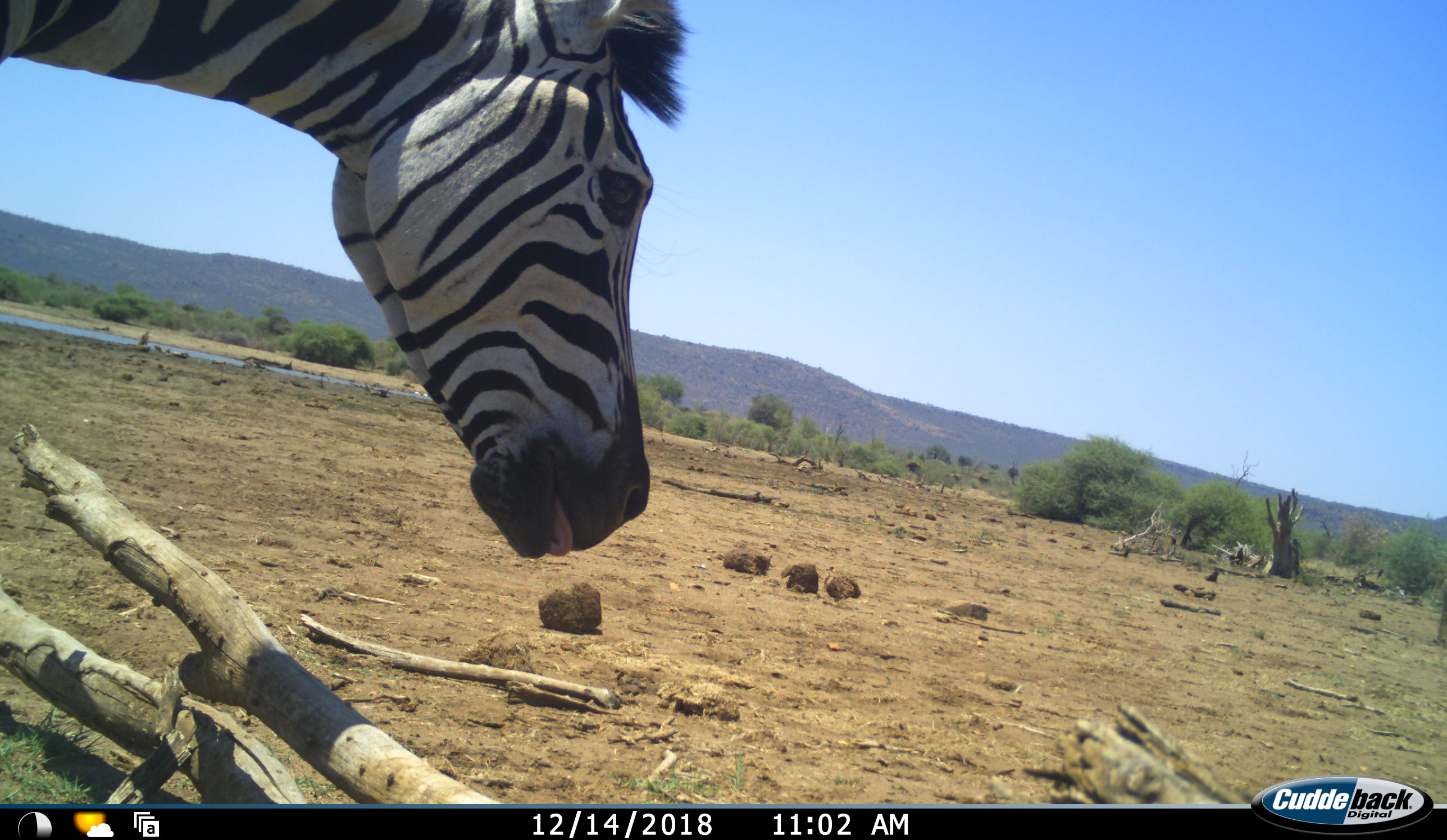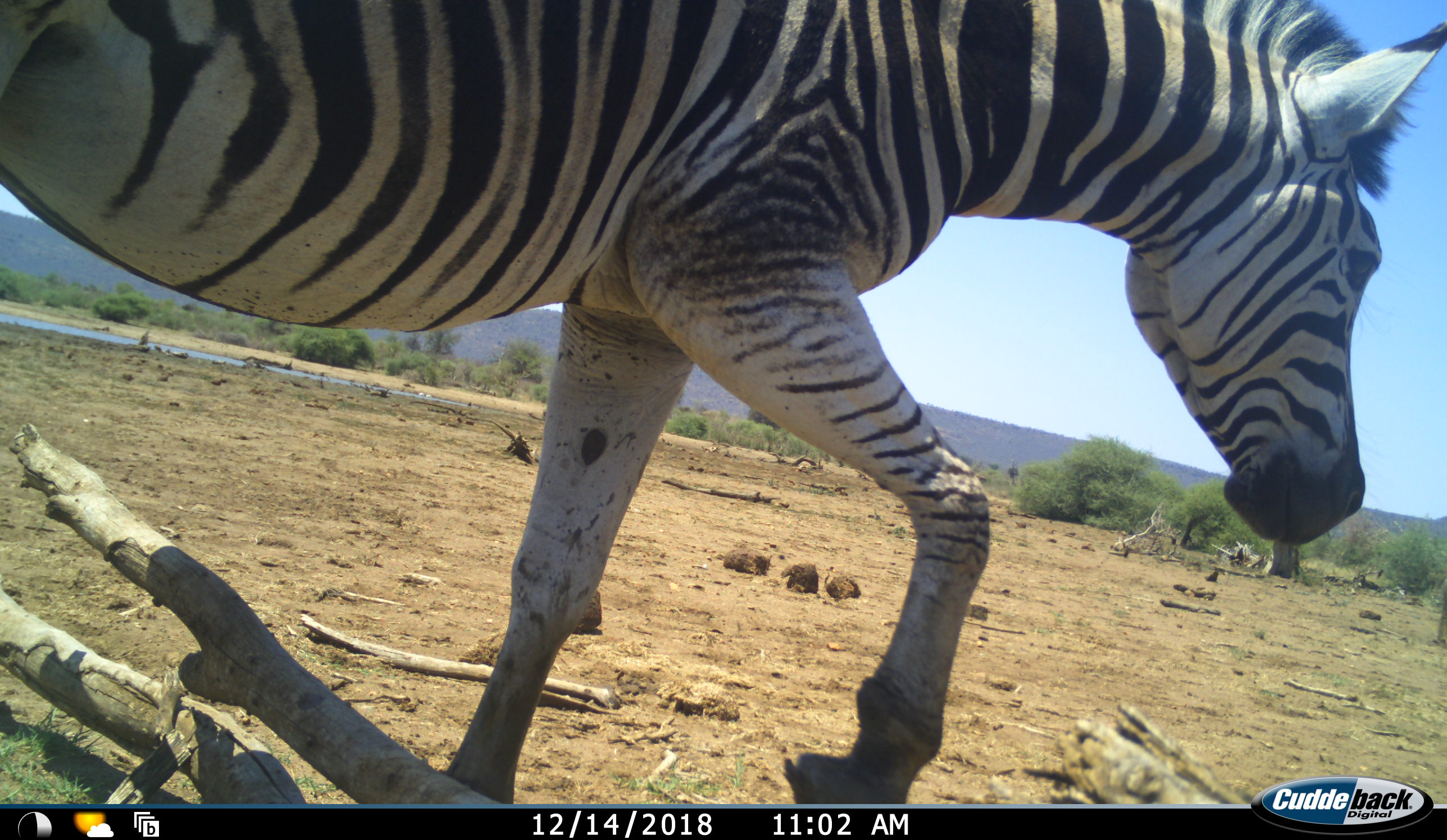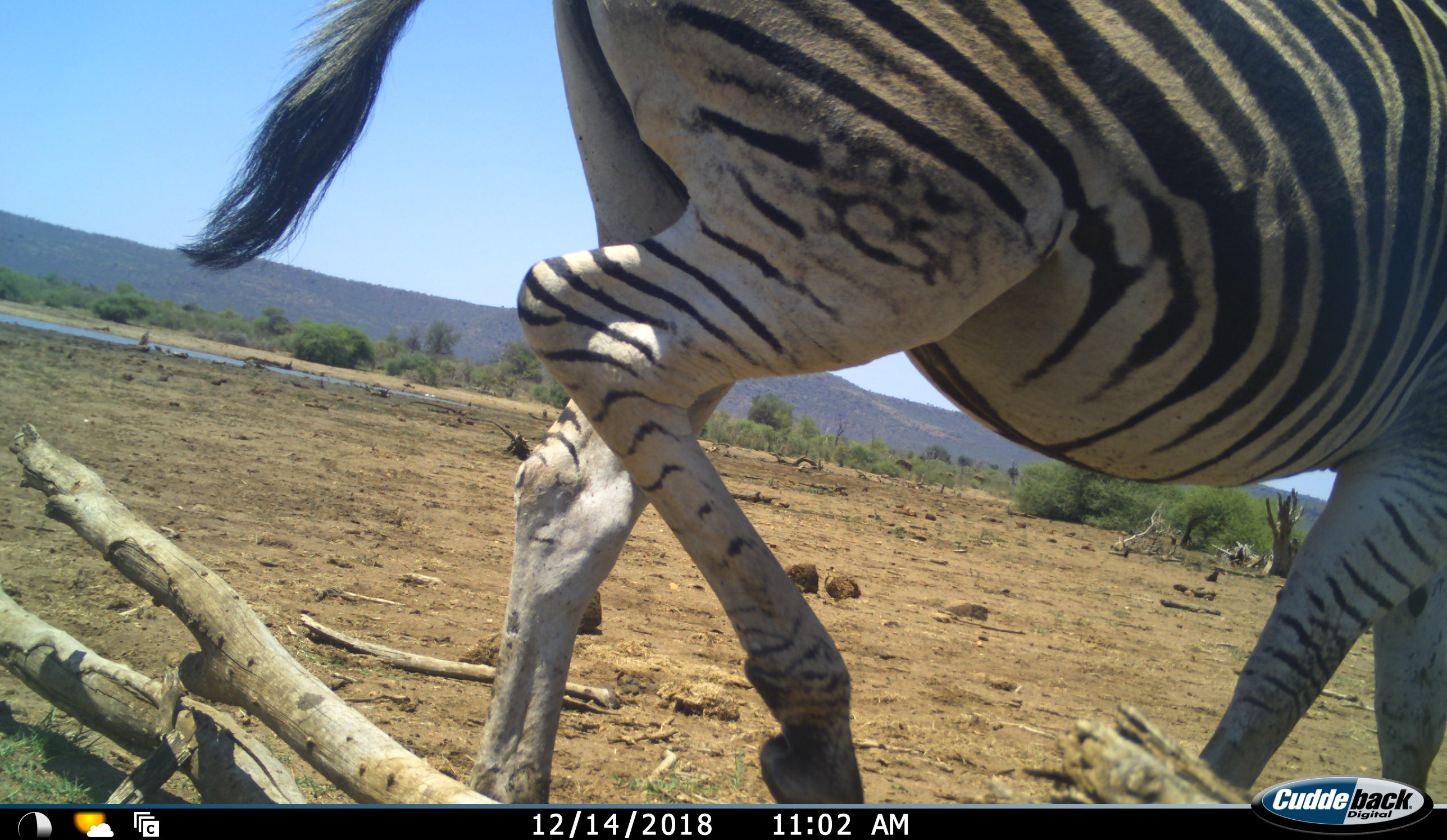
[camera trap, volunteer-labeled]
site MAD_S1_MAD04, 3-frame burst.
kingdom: Animalia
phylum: Chordata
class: Mammalia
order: Perissodactyla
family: Equidae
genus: Equus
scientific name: Equus quagga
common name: plains zebra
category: zebraplains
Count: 1.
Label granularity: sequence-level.